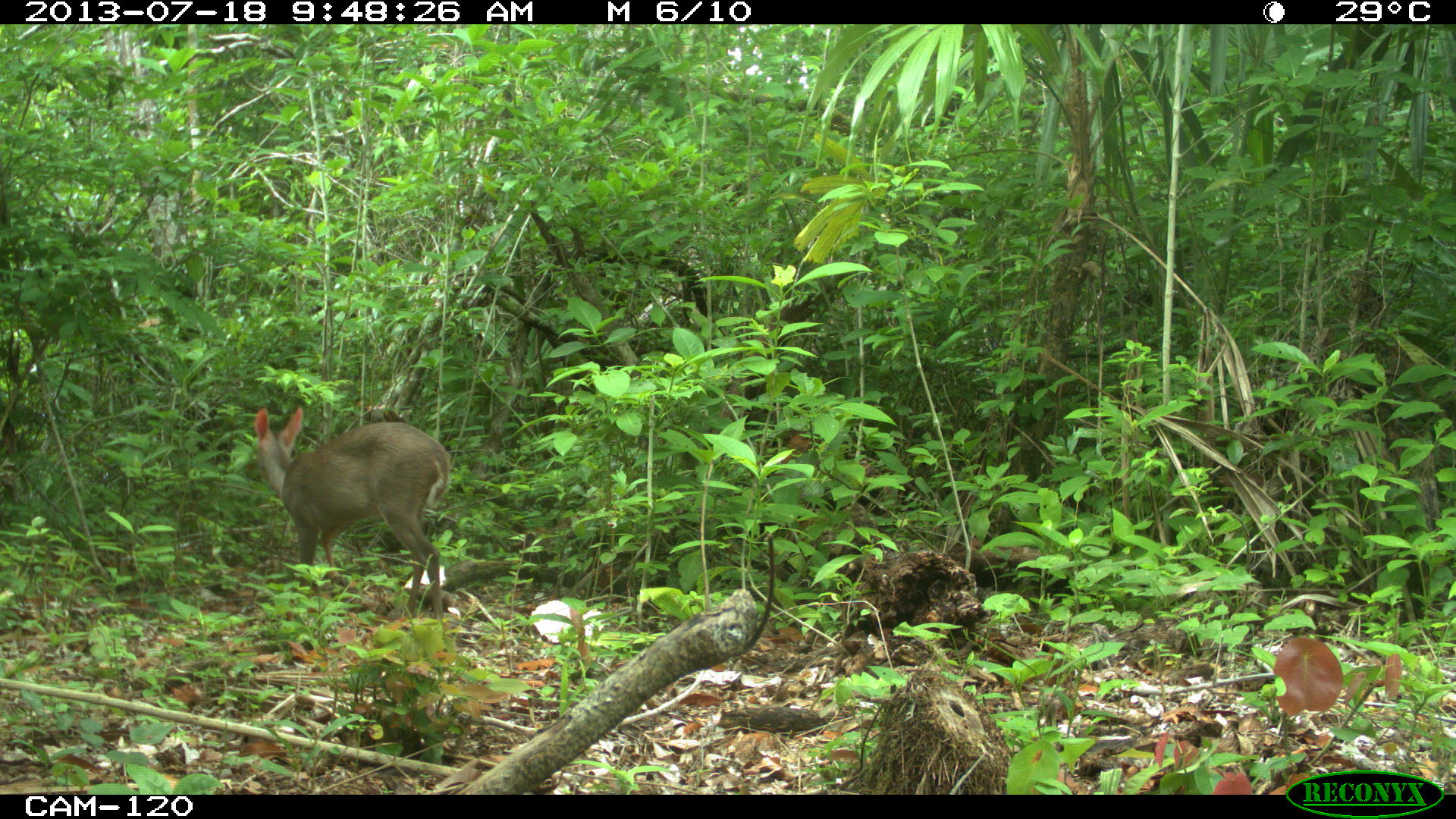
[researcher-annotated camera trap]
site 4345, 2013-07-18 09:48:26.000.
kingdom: Animalia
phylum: Chordata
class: Mammalia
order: Artiodactyla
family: Cervidae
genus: Odocoileus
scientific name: Odocoileus virginianus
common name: white-tailed deer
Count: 1.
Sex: female.